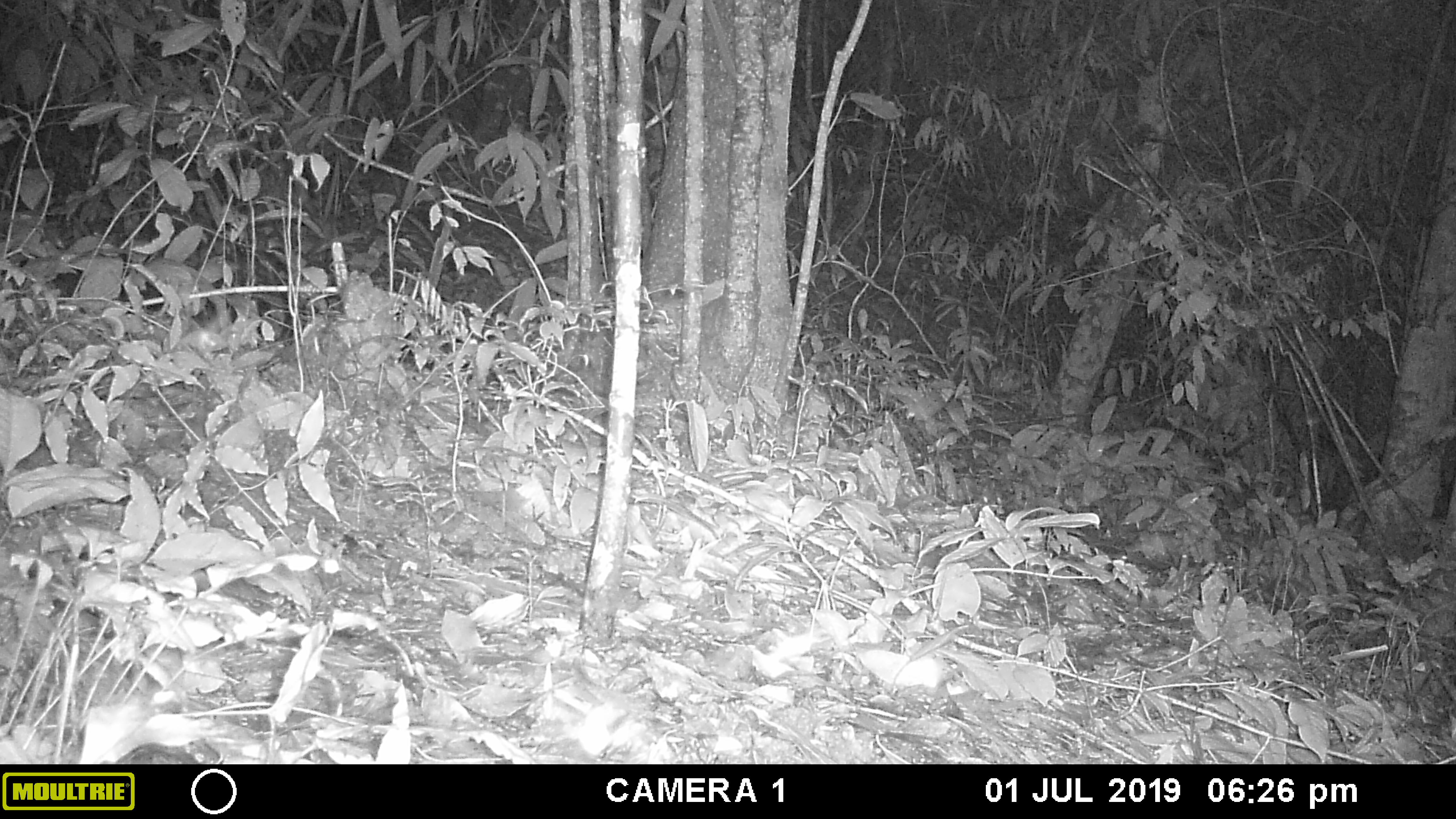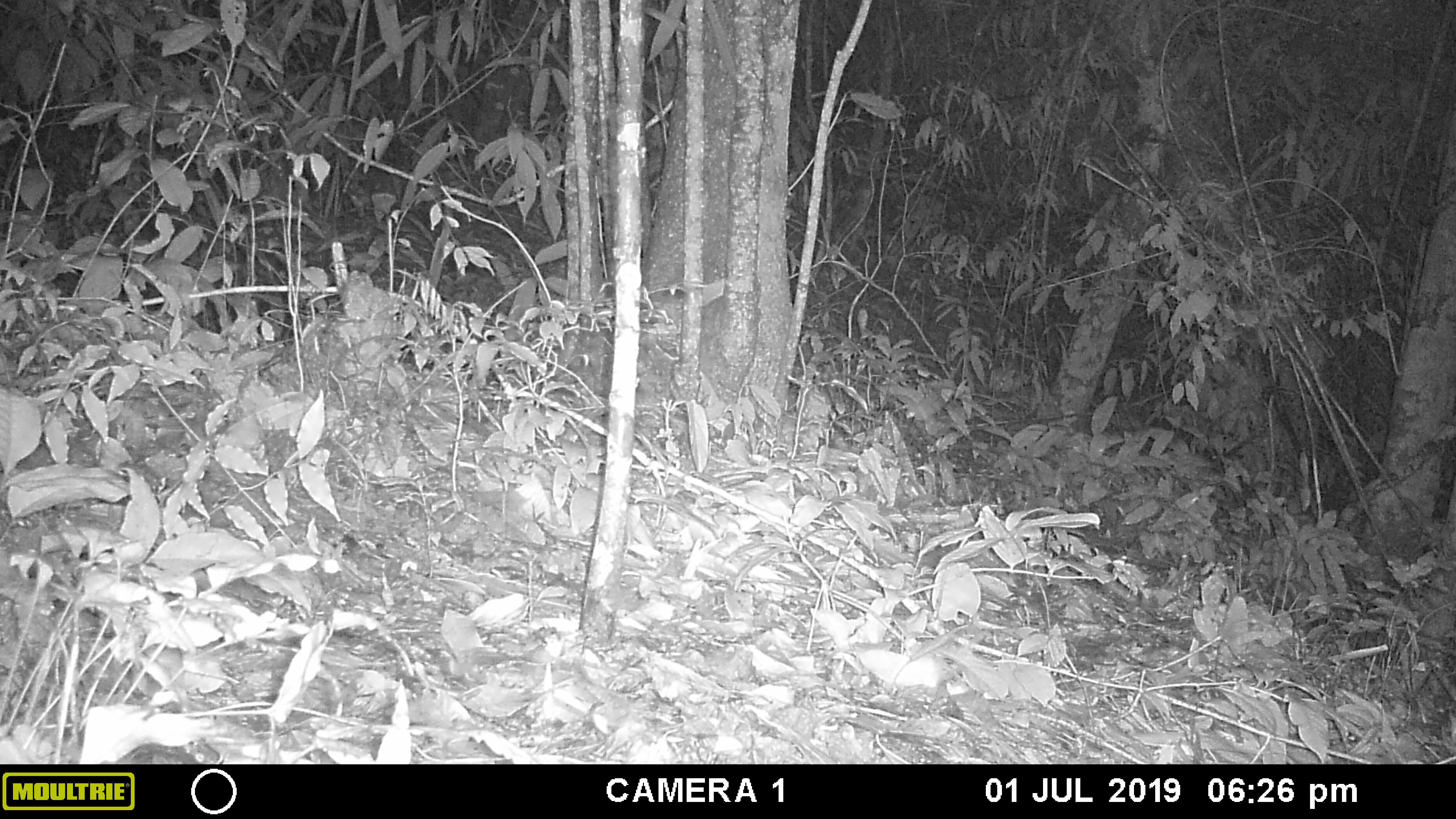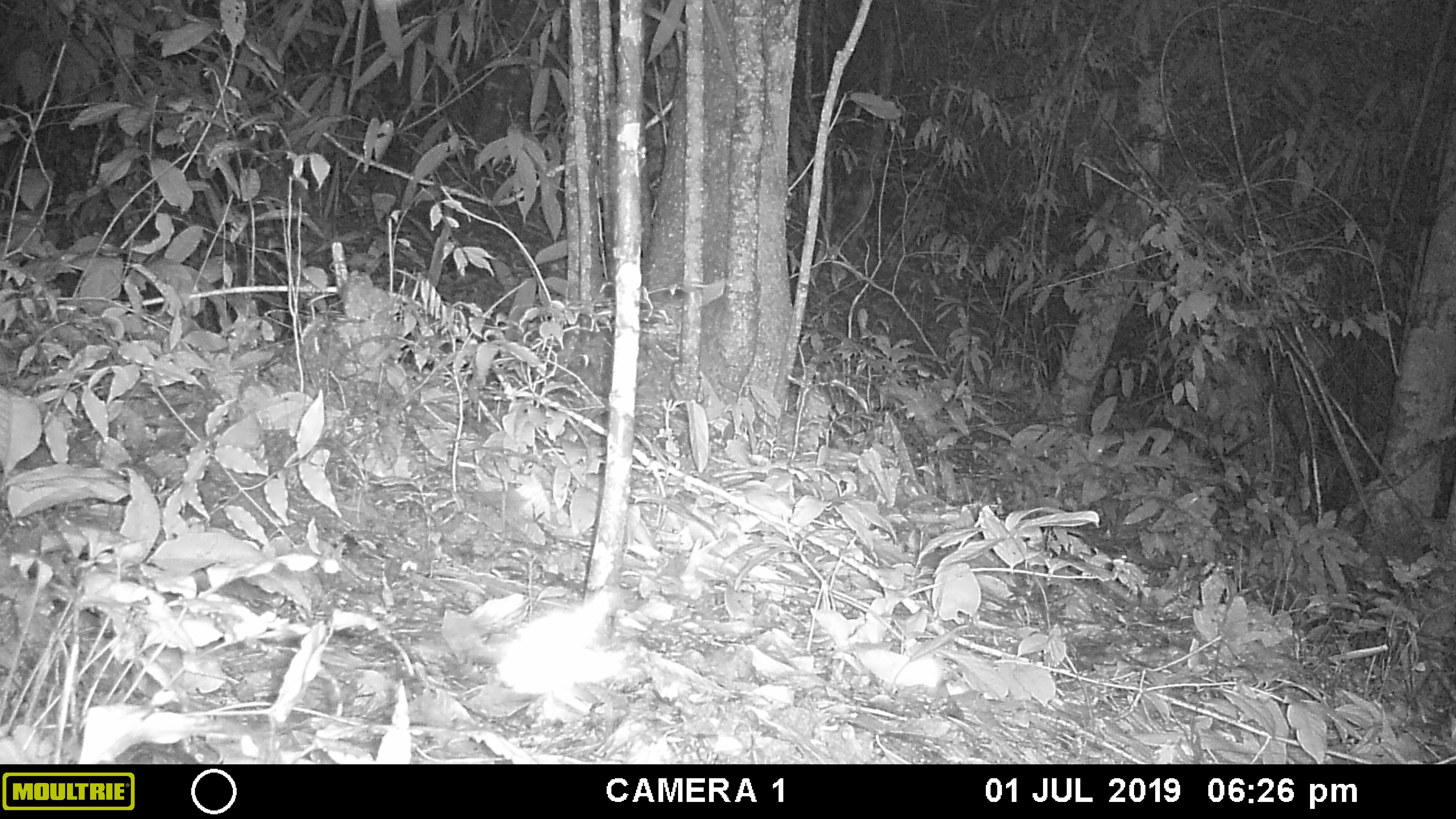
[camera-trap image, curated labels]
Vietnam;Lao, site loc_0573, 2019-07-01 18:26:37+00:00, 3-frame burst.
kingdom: Animalia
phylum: Arthropoda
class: Insecta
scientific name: Insecta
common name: insect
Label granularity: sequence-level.